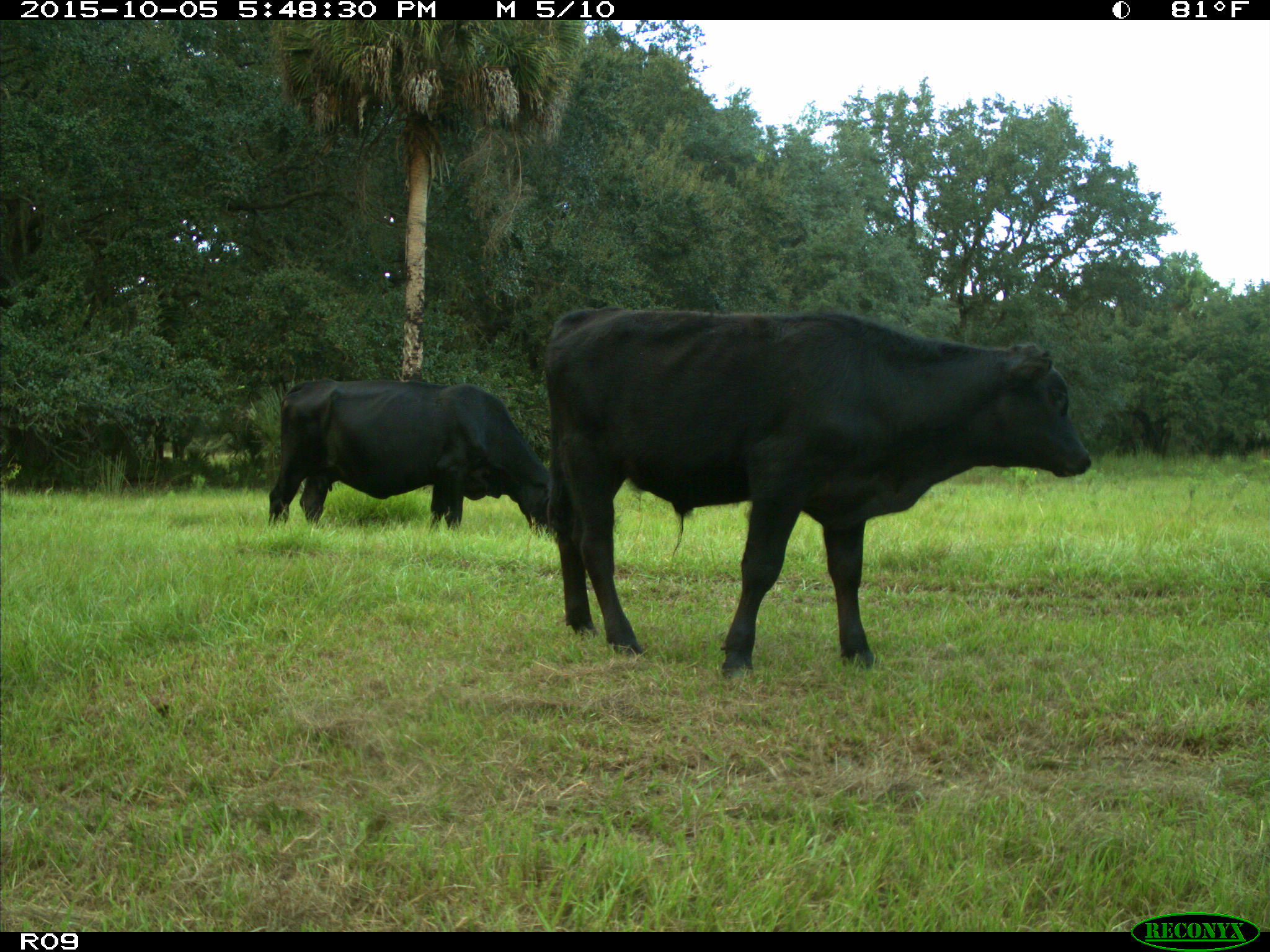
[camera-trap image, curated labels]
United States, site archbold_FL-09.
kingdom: Animalia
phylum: Chordata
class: Mammalia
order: Artiodactyla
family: Bovidae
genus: Bos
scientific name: Bos taurus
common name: domestic cow